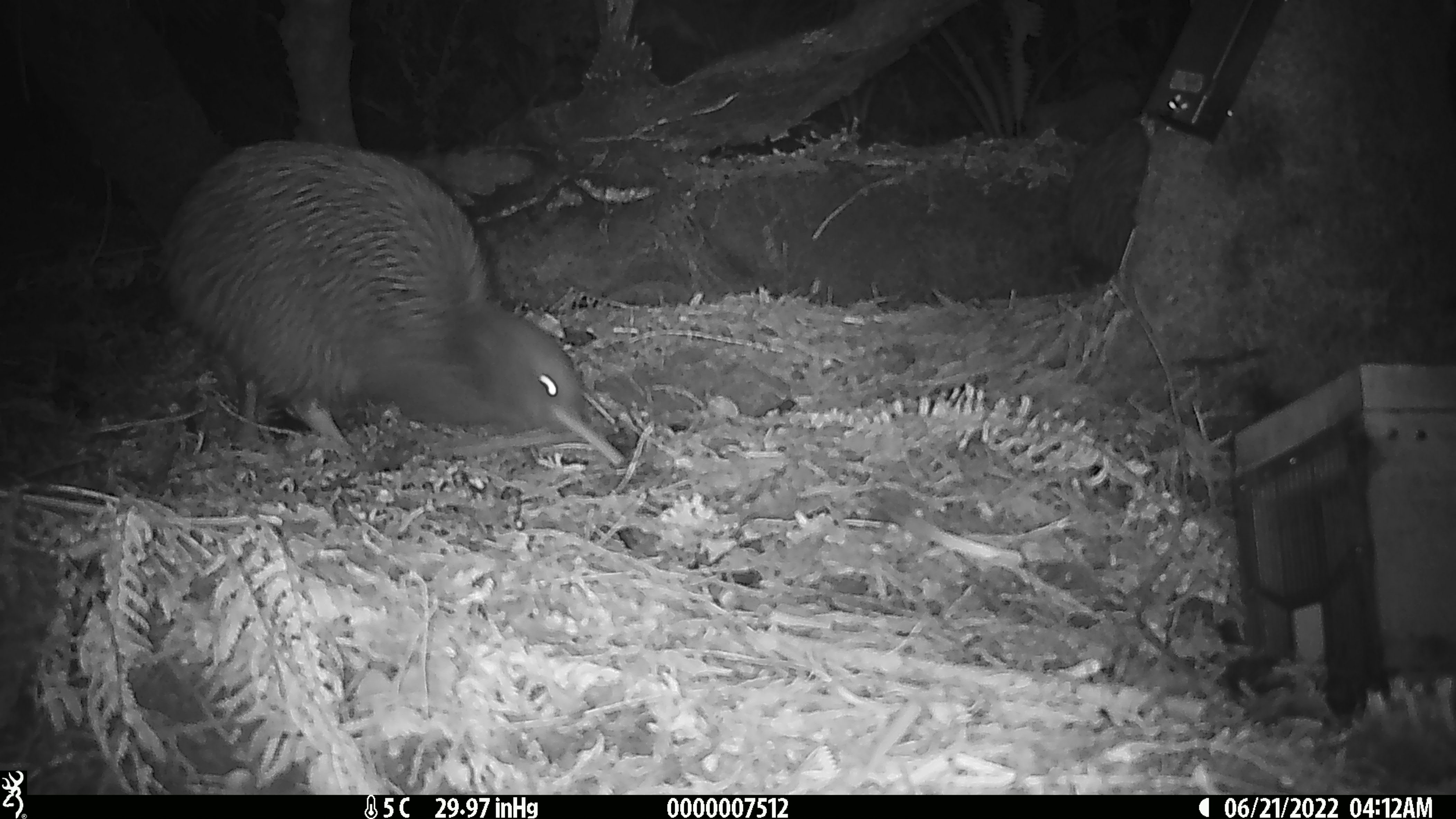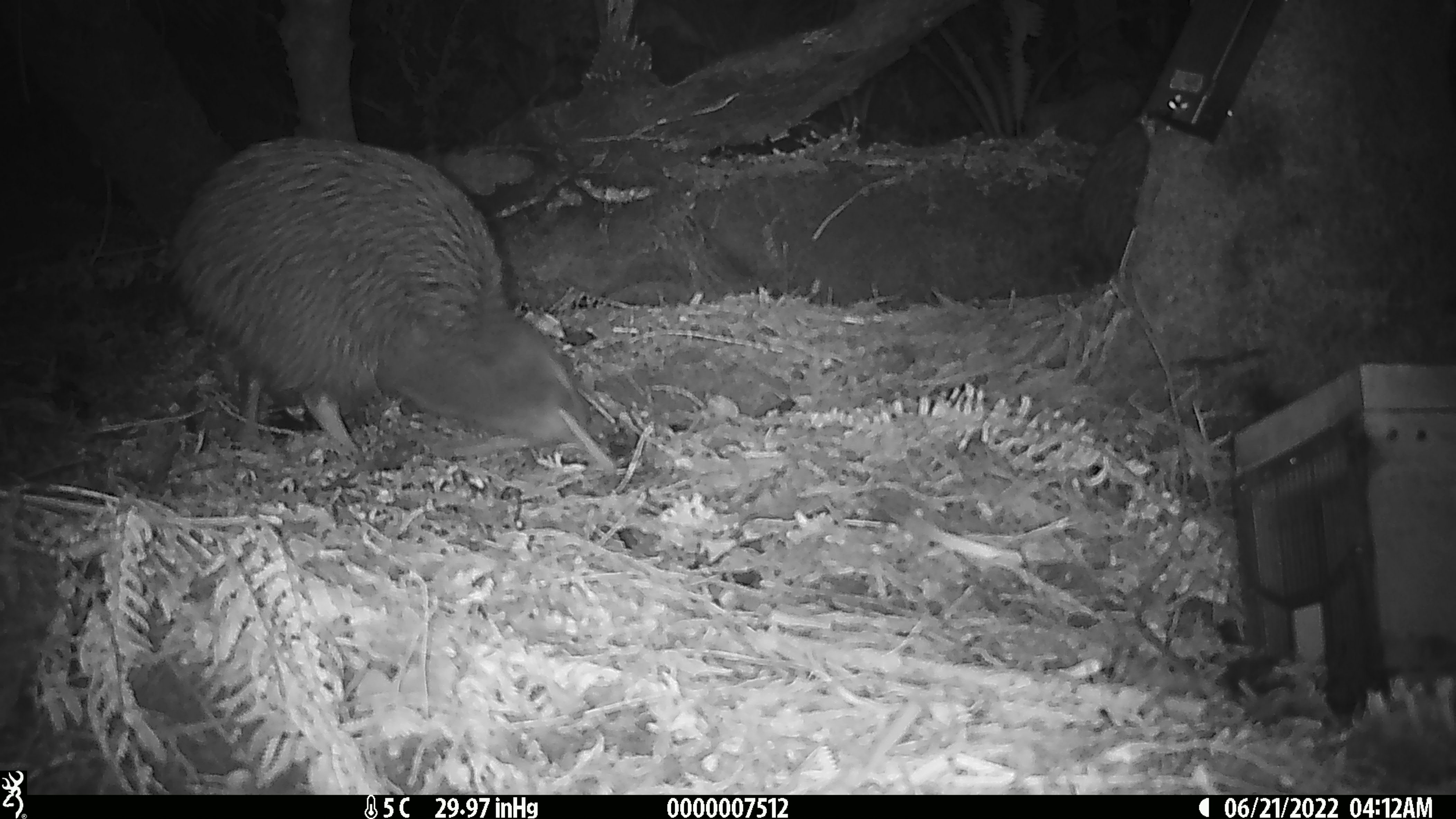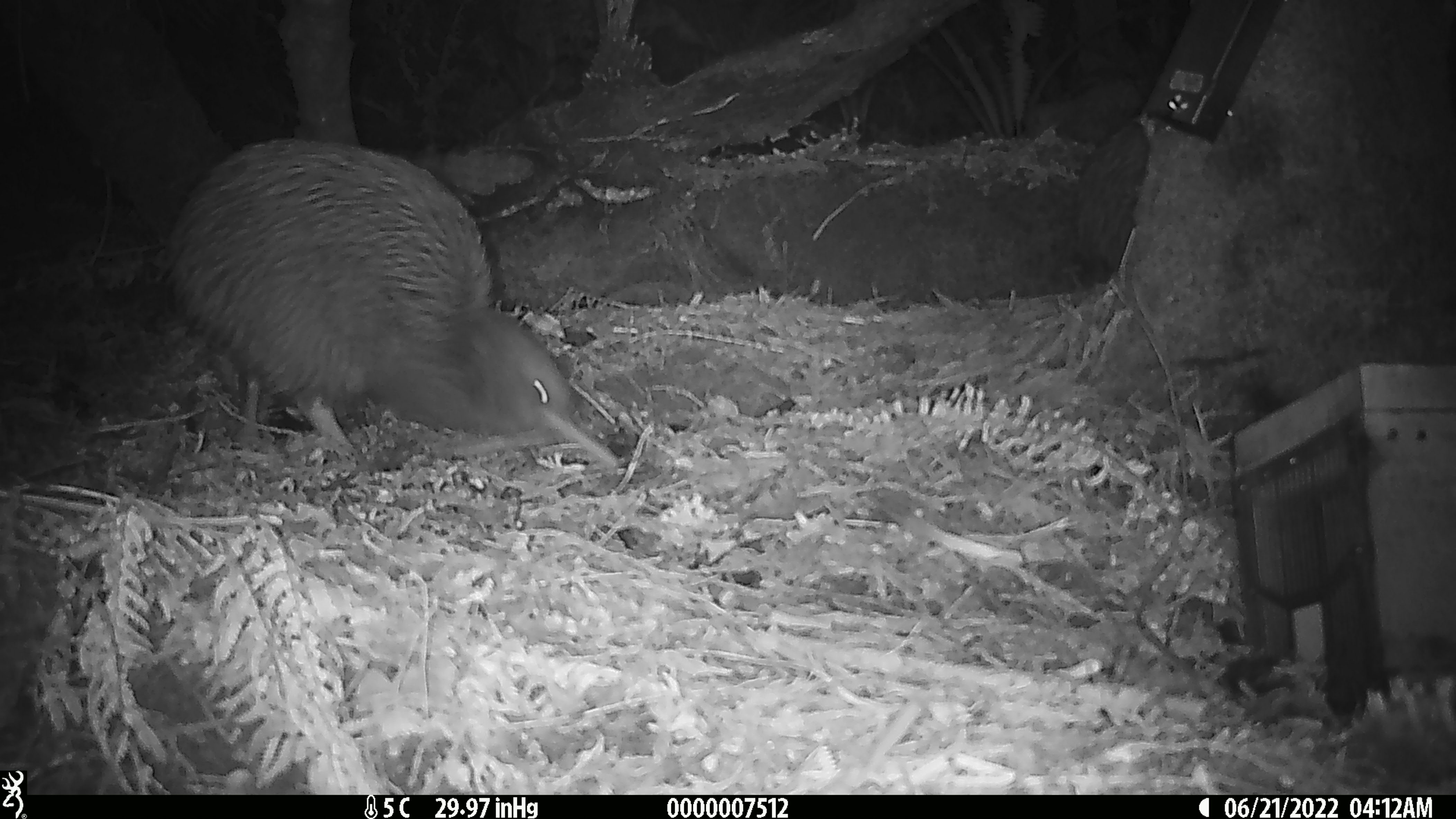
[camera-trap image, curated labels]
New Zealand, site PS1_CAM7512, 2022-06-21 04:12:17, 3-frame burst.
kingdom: Animalia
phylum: Chordata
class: Aves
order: Apterygiformes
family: Apterygidae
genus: Apteryx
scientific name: Apteryx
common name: kiwi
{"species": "kiwi (Apteryx)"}